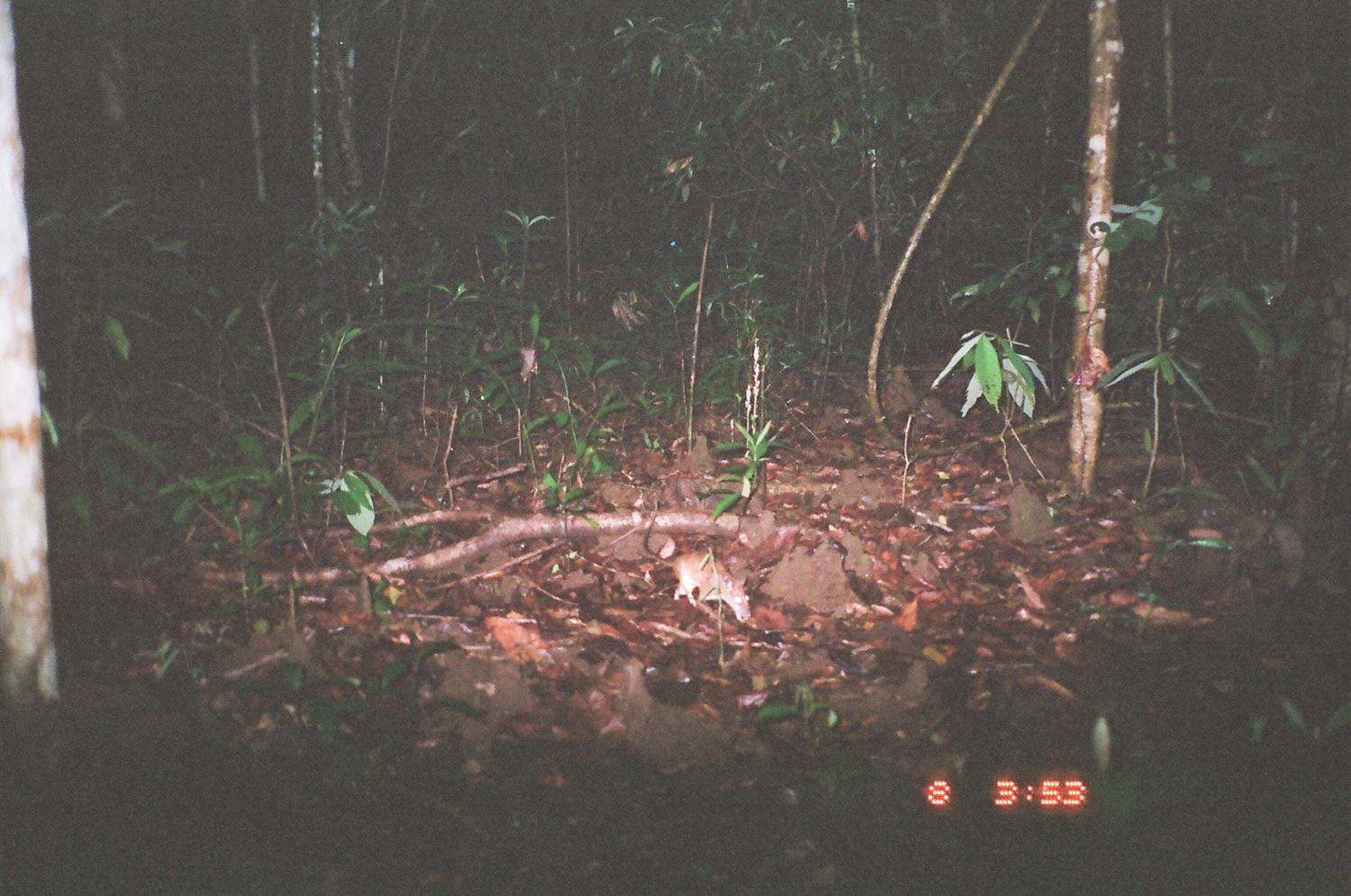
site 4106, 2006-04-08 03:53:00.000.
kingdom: Animalia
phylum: Chordata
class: Mammalia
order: Rodentia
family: Muridae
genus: Rattus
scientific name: Rattus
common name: rodent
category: unknown rat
Unknown rat (rodent) (Rattus), count 1.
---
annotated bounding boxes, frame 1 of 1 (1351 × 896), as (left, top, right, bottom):
unknown rat: (636, 511, 751, 621)